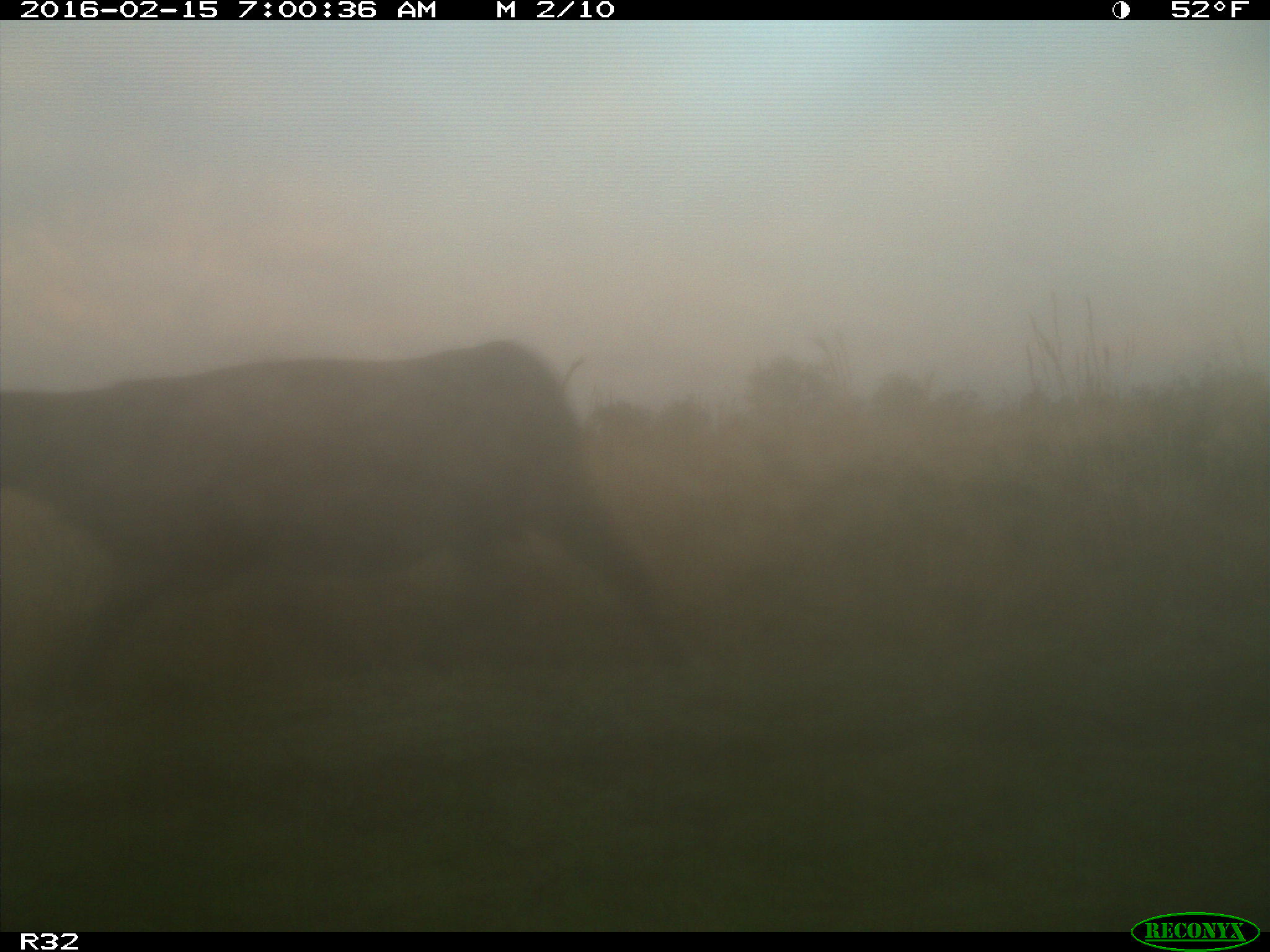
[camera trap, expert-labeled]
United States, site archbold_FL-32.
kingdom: Animalia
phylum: Chordata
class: Mammalia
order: Artiodactyla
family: Bovidae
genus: Bos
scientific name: Bos taurus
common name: domestic cow